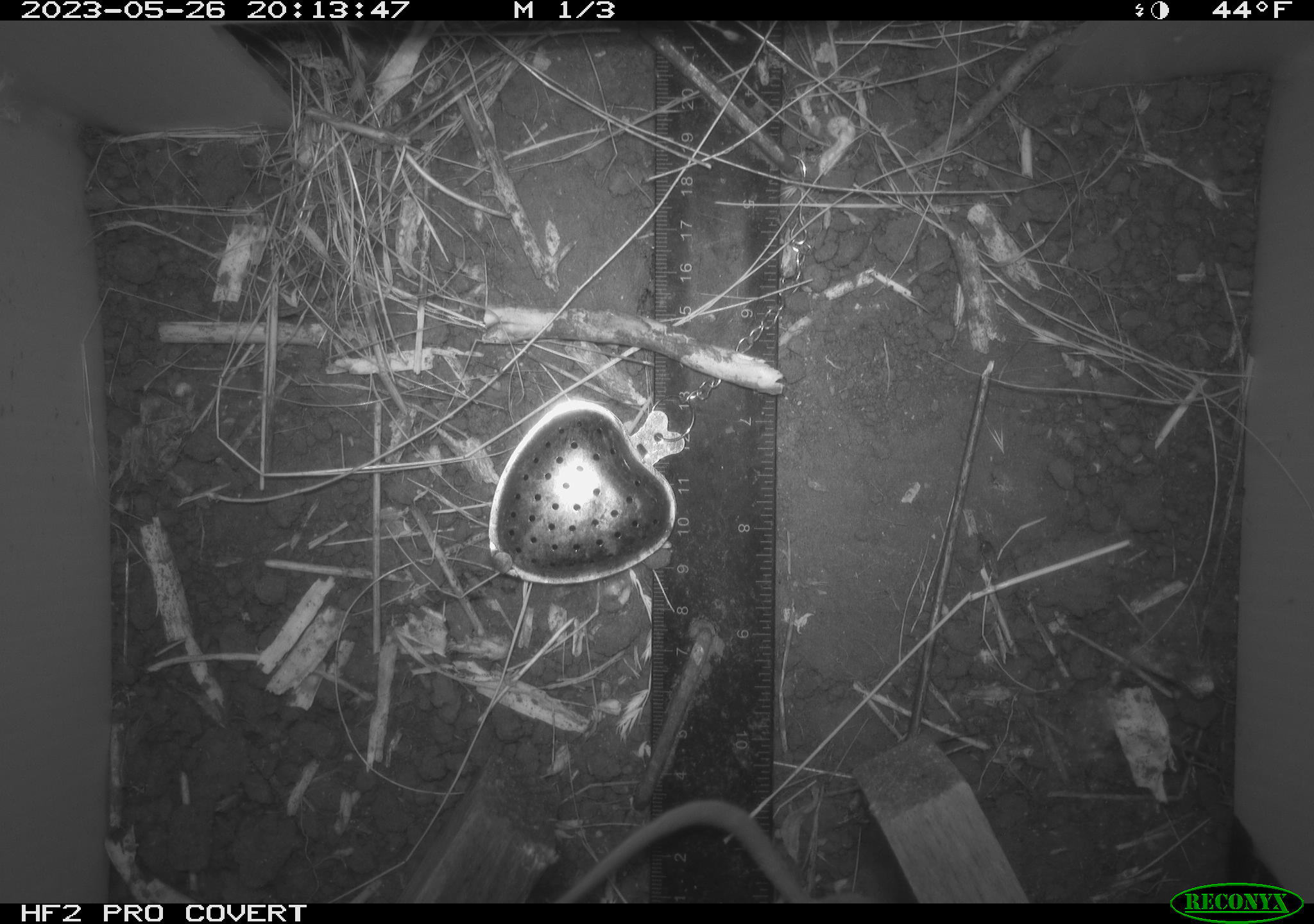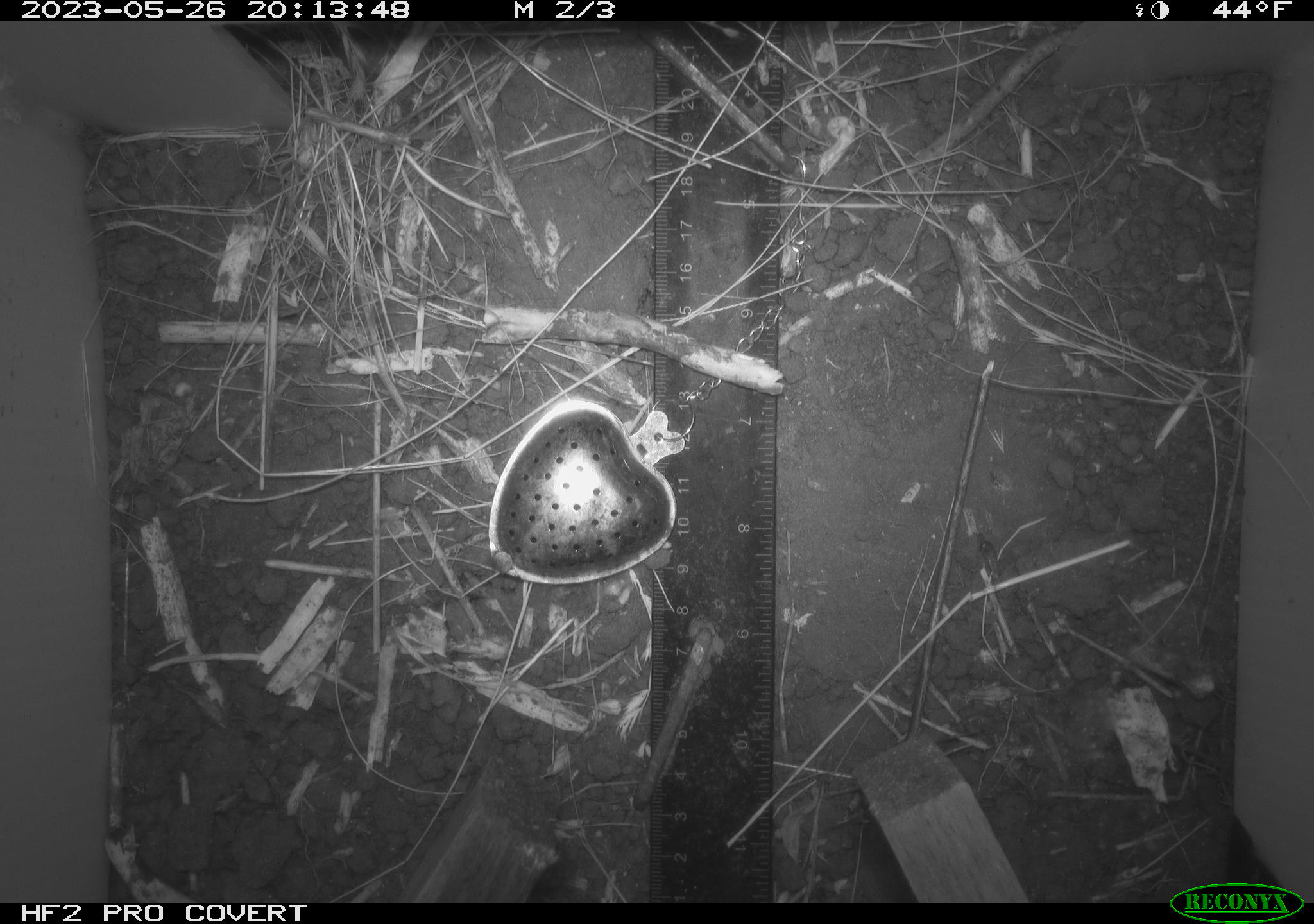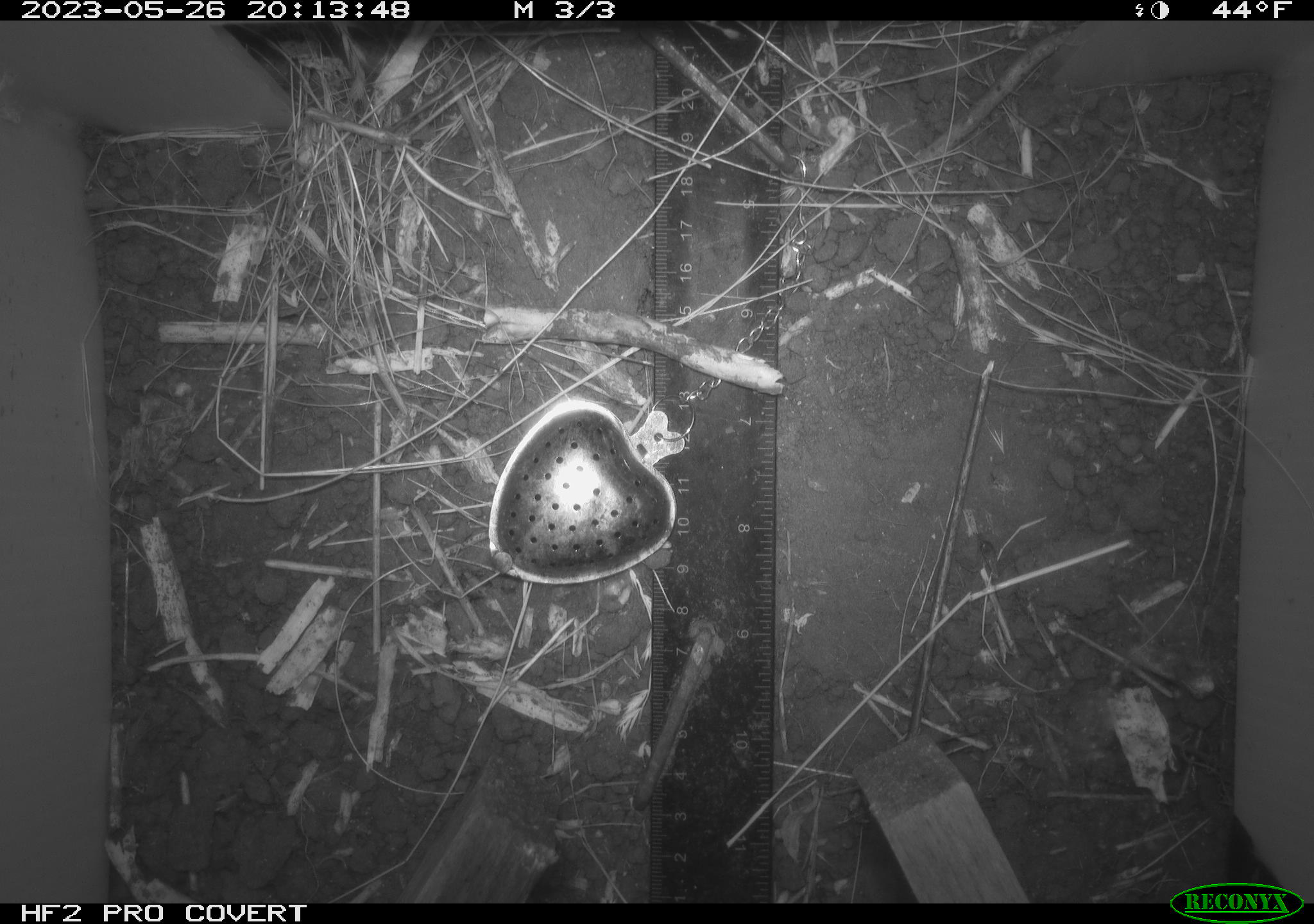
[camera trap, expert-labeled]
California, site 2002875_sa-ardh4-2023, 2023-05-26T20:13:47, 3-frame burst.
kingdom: Animalia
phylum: Chordata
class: Mammalia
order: Rodentia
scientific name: Rodentia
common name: mouse species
Mouse species (Rodentia).